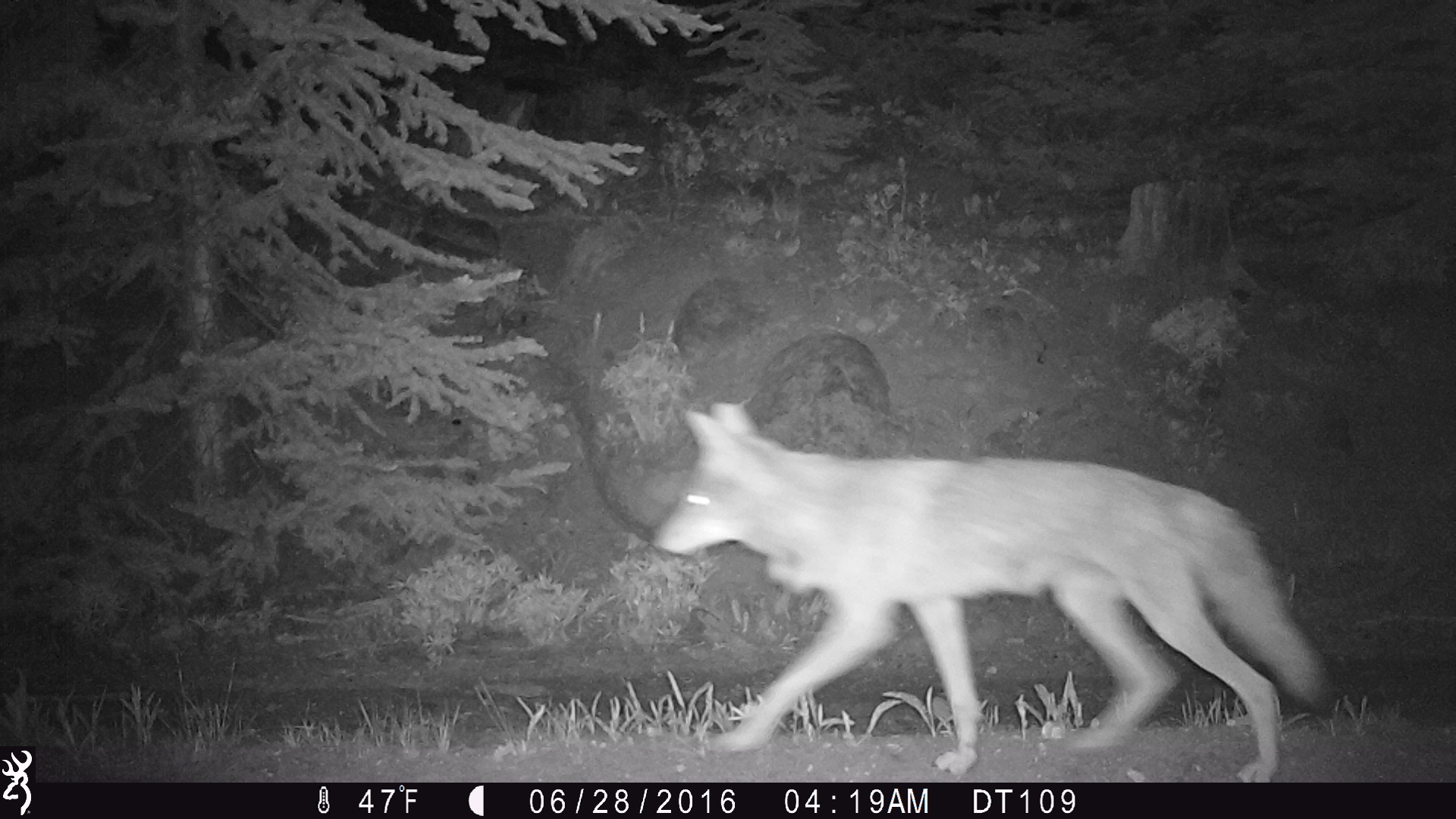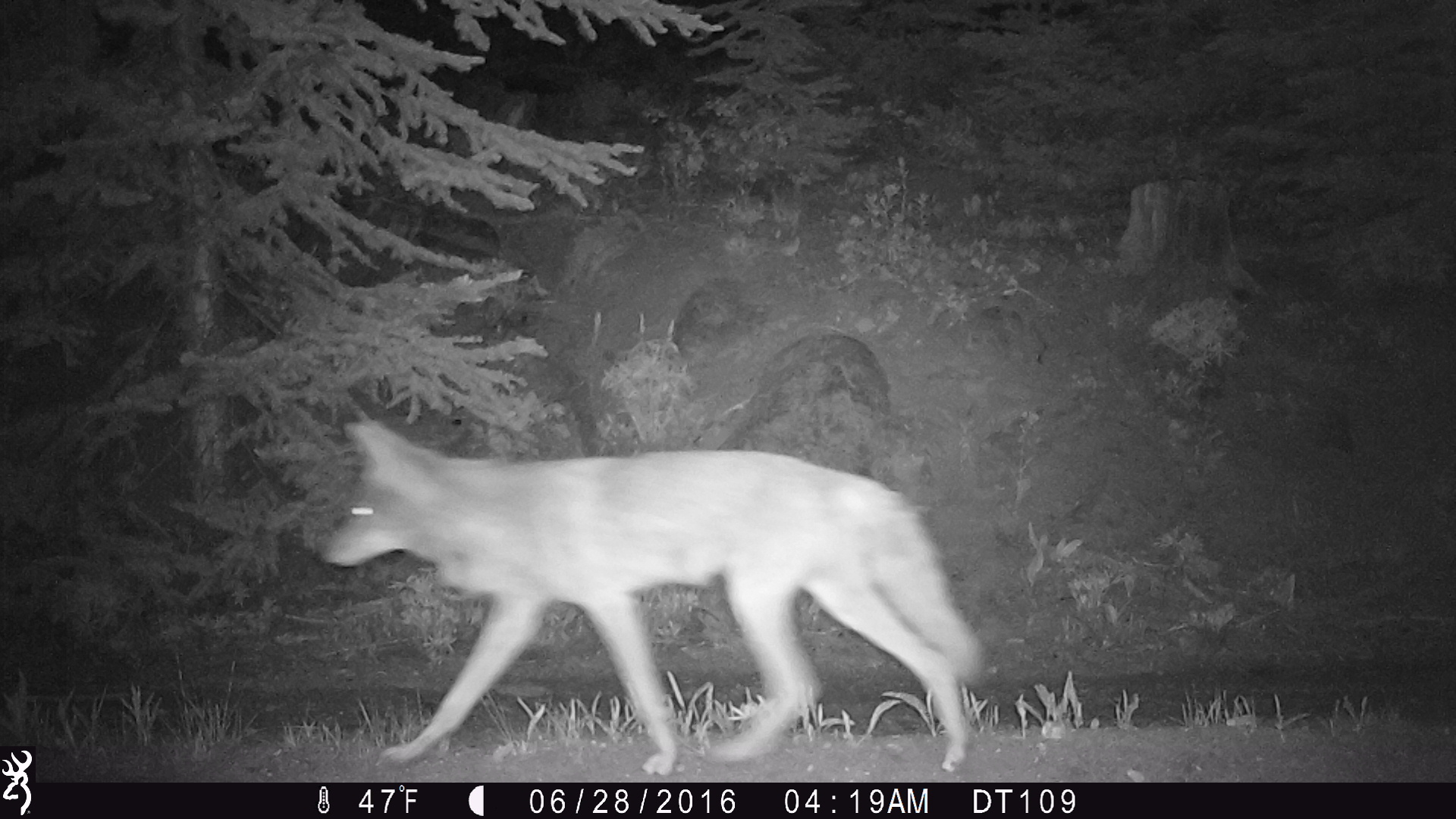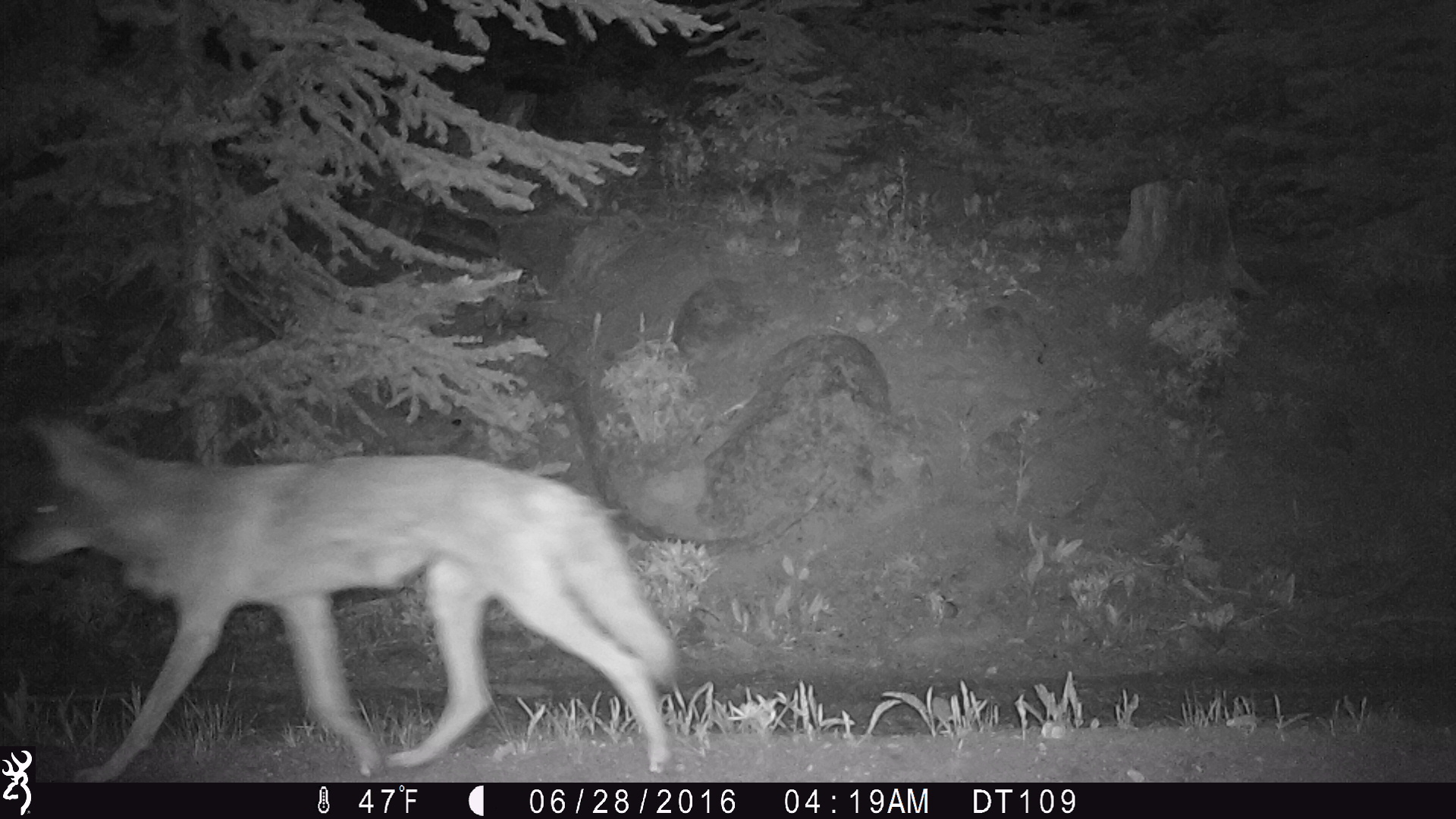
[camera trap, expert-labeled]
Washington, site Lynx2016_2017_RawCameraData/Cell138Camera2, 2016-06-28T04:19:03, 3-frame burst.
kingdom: Animalia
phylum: Chordata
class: Mammalia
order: Carnivora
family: Canidae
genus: Canis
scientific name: Canis latrans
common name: coyote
Canis latrans (coyote). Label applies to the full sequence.